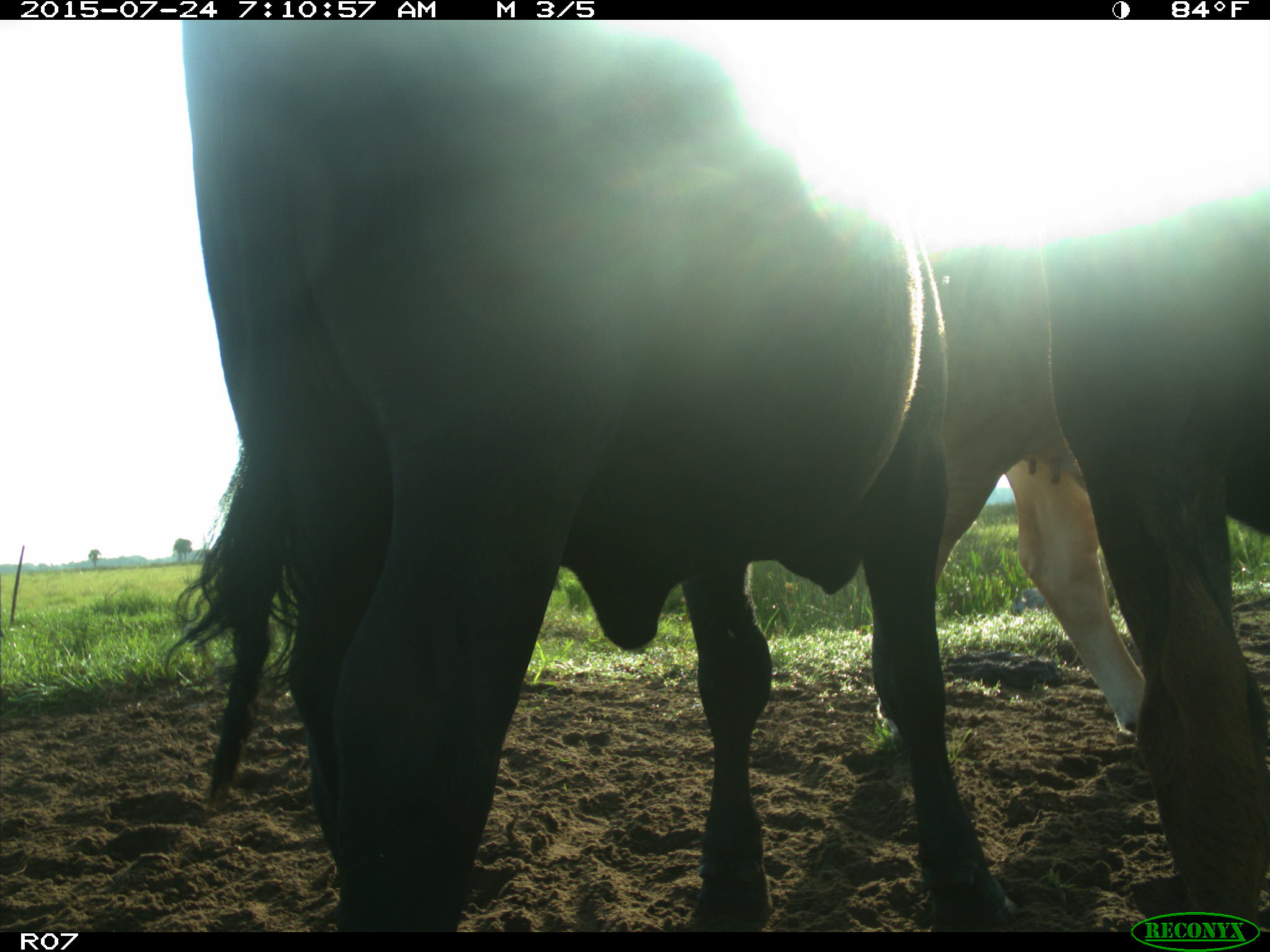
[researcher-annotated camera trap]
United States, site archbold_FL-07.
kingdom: Animalia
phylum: Chordata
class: Mammalia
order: Artiodactyla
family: Bovidae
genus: Bos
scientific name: Bos taurus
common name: domestic cow